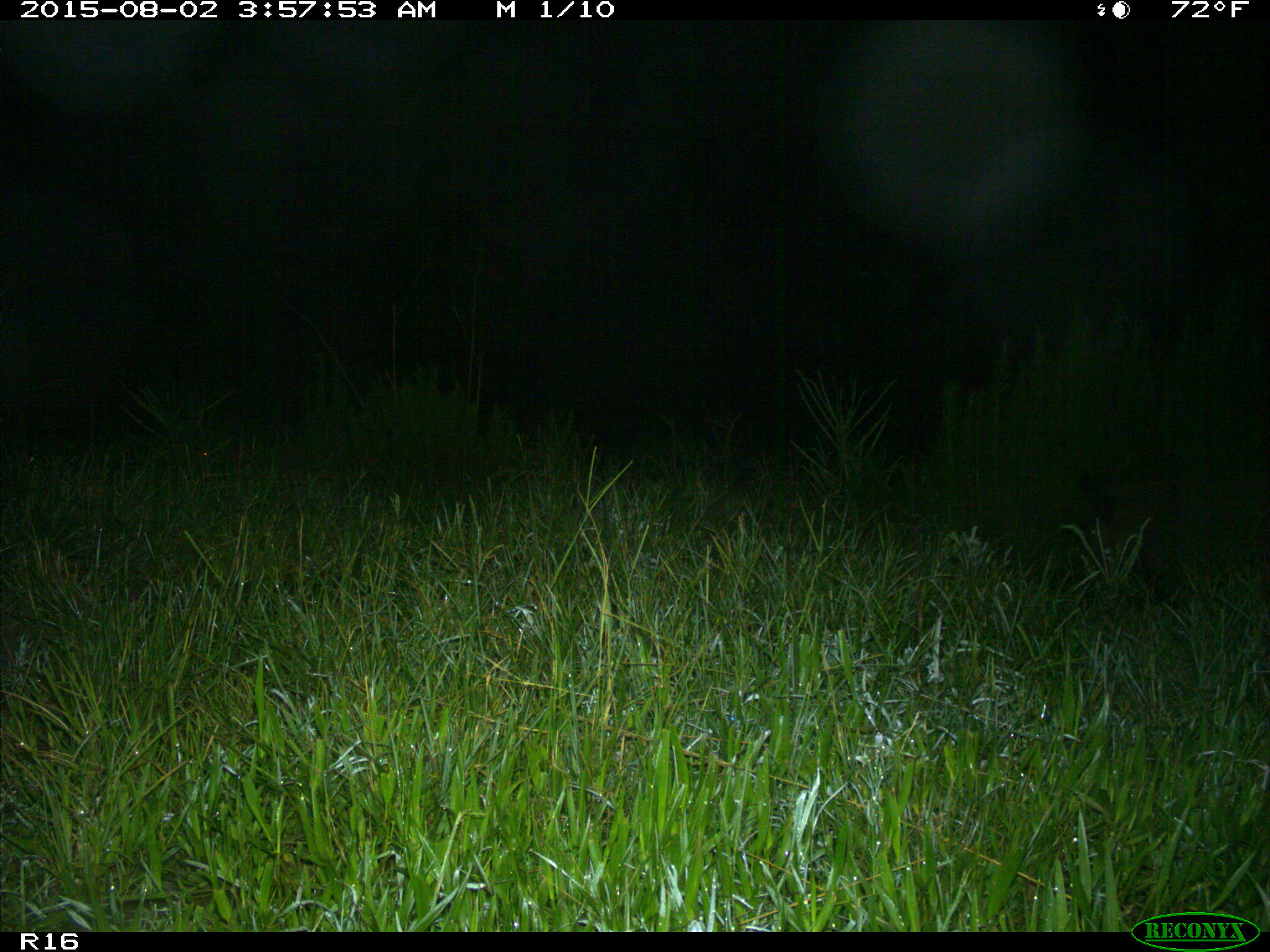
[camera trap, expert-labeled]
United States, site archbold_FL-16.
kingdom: Animalia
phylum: Chordata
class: Mammalia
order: Artiodactyla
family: Suidae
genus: Sus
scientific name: Sus scrofa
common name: wild boar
Sus scrofa (wild boar).